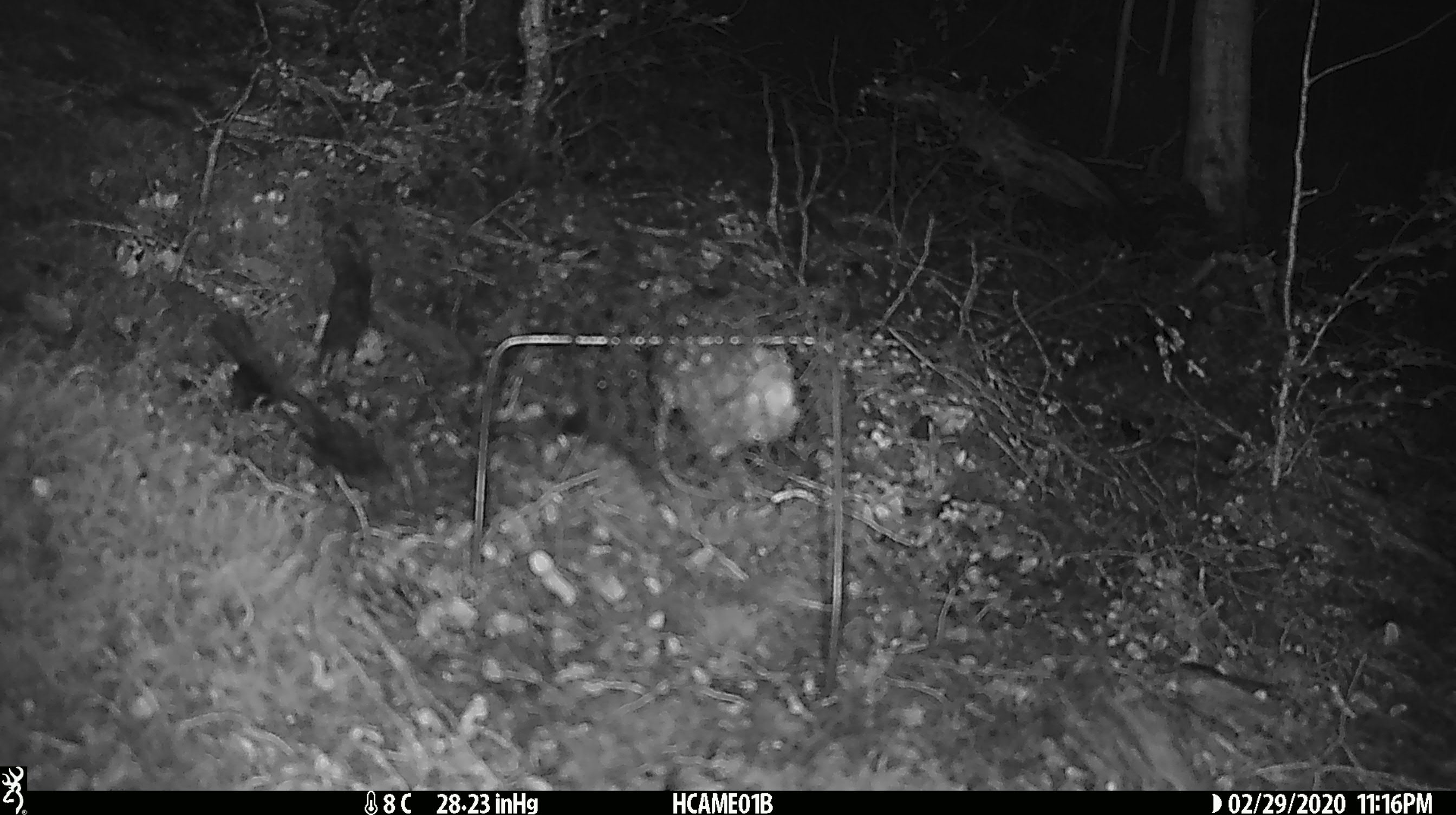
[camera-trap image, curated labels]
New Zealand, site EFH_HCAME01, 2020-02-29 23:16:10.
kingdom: Animalia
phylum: Chordata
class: Mammalia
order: Rodentia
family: Muridae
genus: Mus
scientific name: Mus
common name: mouse